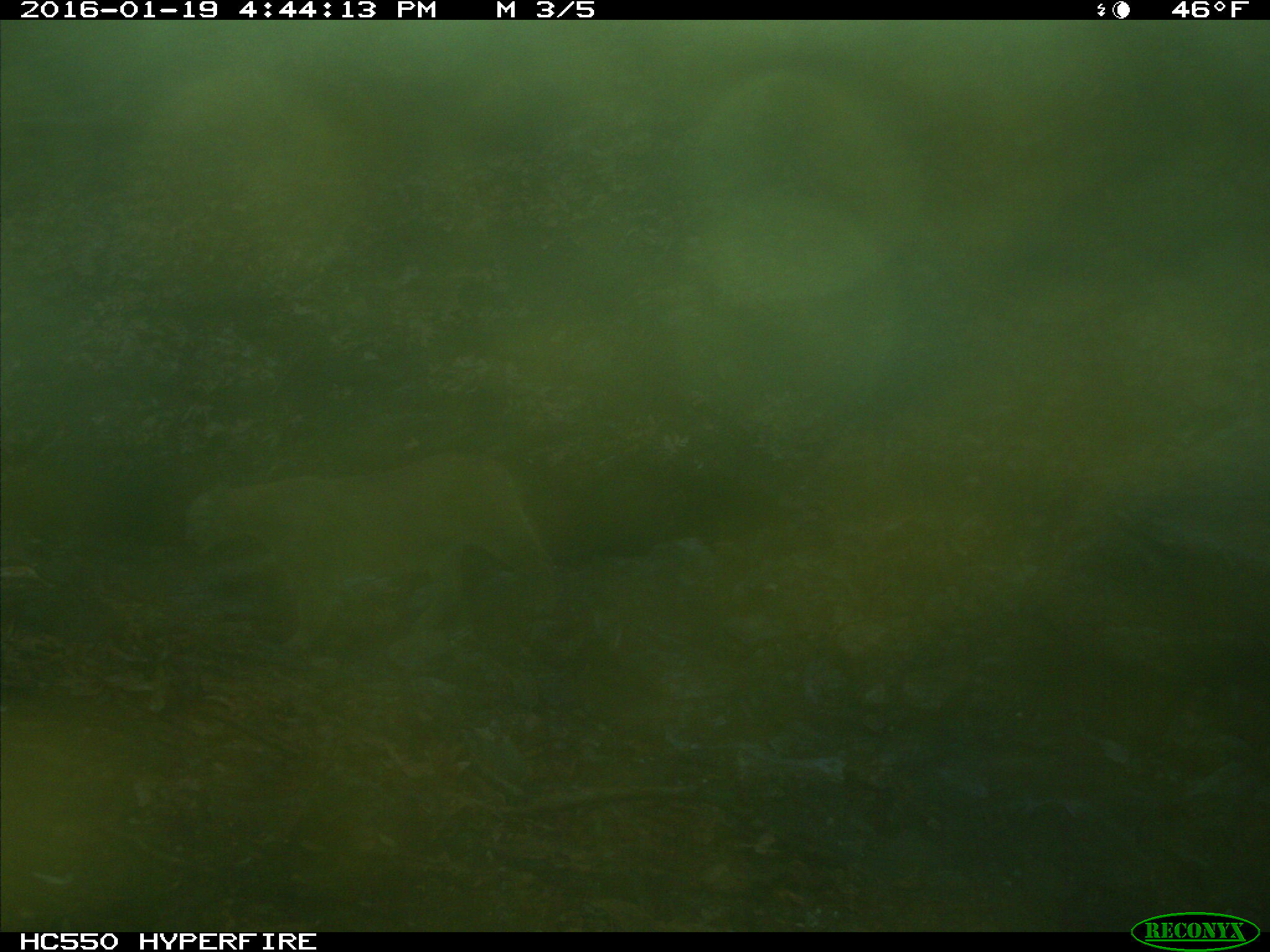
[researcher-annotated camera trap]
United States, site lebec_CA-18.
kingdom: Animalia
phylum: Chordata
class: Mammalia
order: Carnivora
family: Felidae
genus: Puma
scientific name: Puma concolor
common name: mountain lion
Puma concolor (mountain lion).